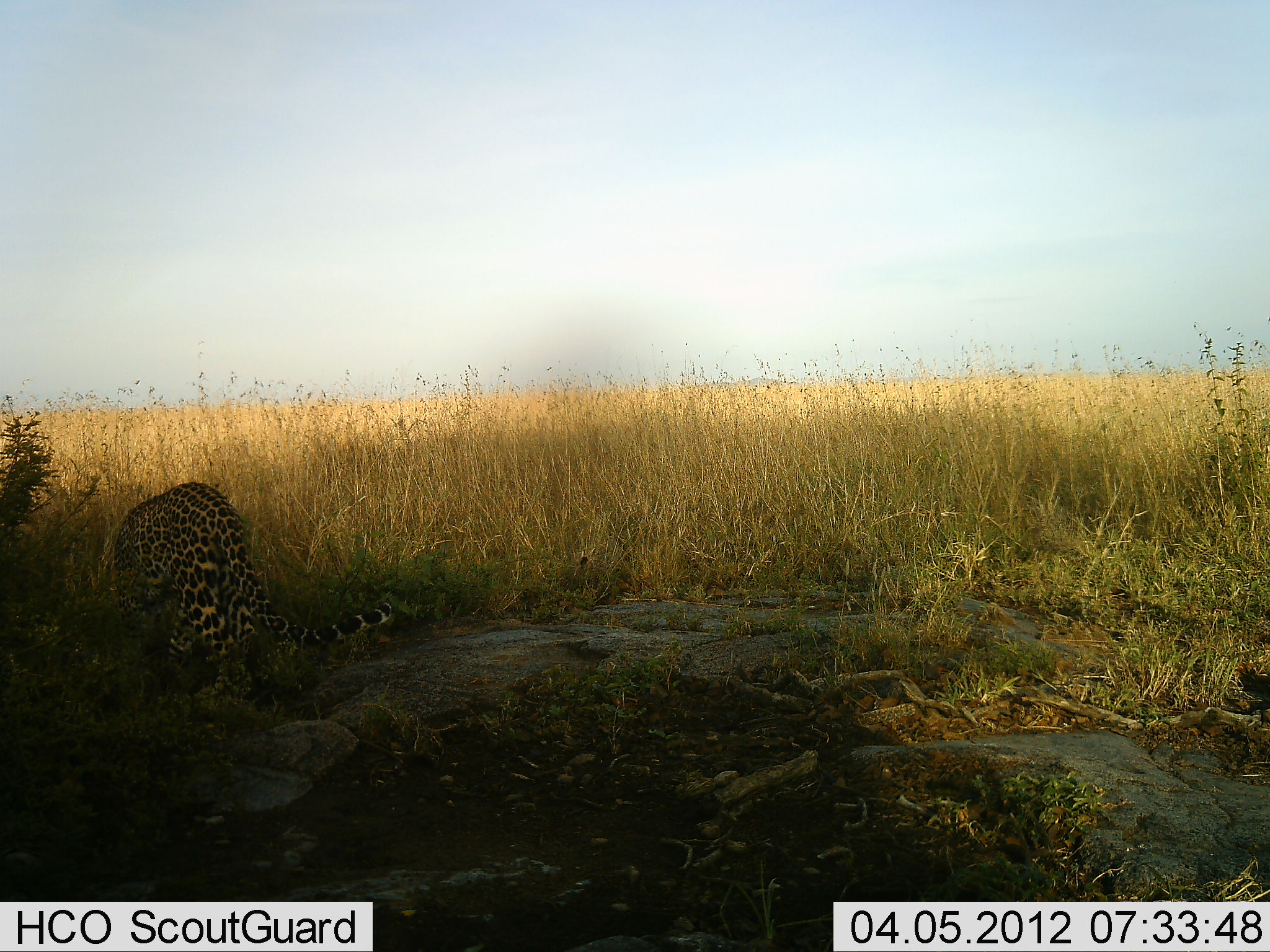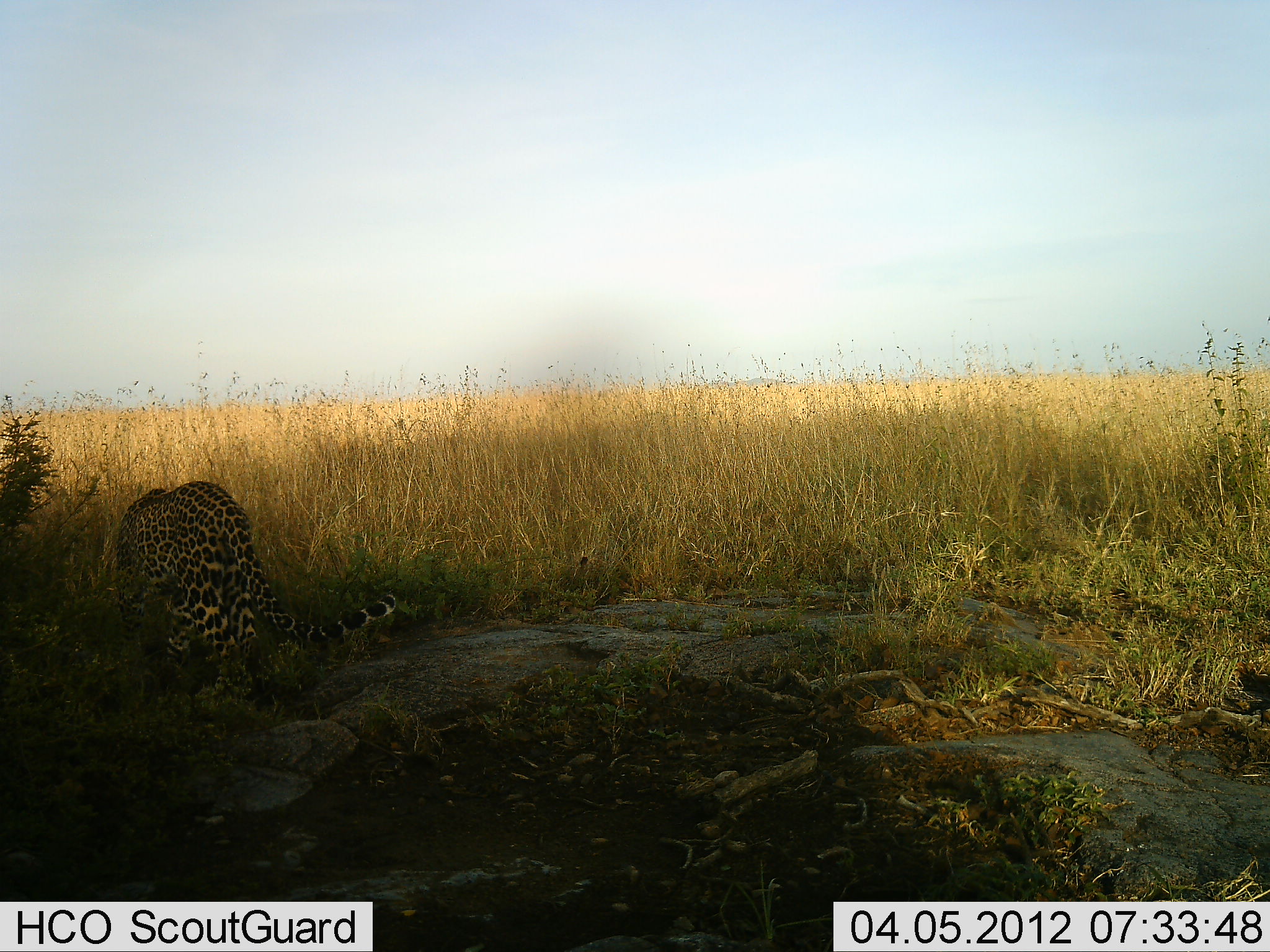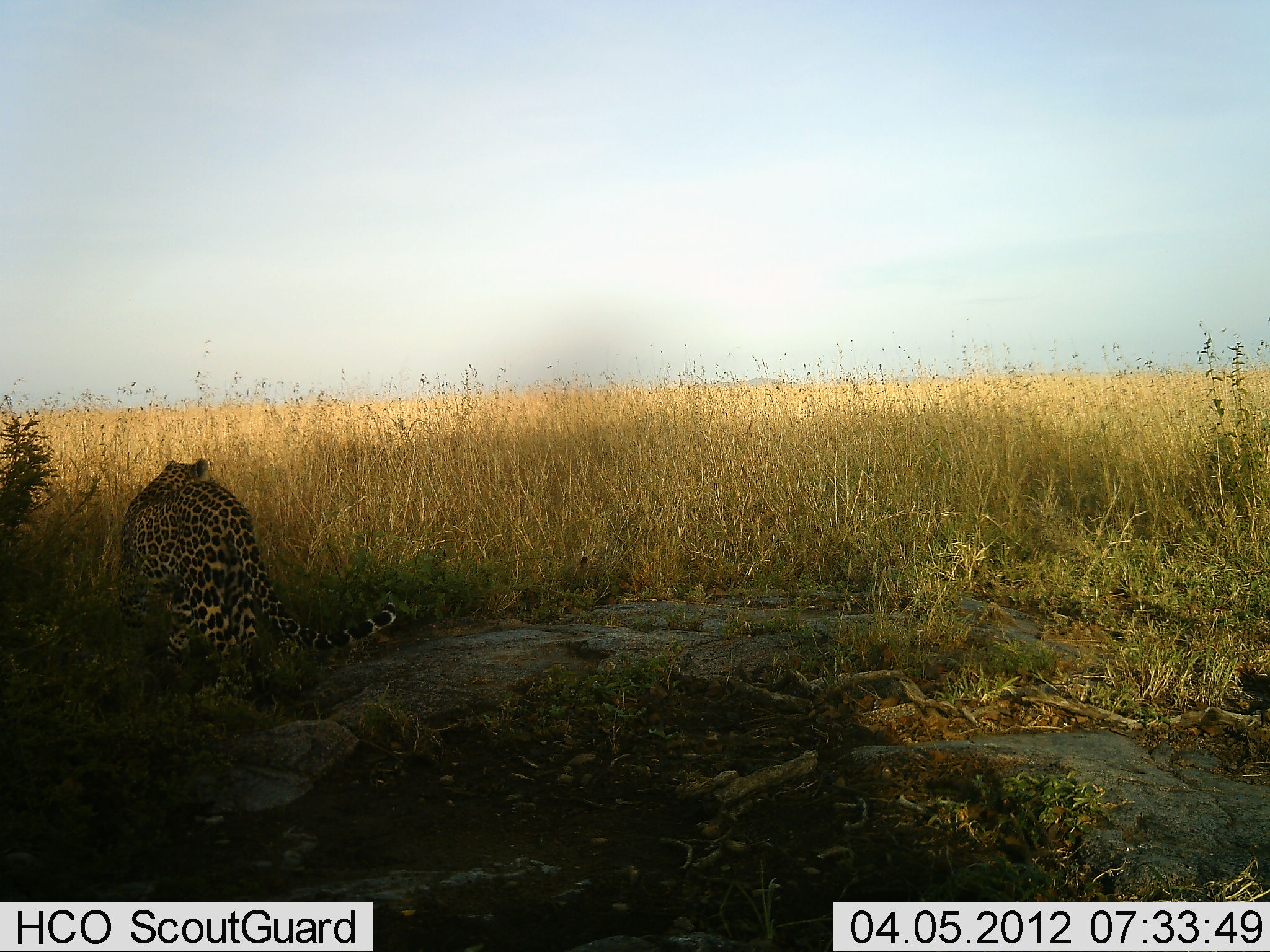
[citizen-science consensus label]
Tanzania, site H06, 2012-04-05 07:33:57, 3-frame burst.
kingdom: Animalia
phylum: Chordata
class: Mammalia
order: Carnivora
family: Felidae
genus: Panthera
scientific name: Panthera pardus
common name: leopard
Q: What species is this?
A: Leopard (Panthera pardus).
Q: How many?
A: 1.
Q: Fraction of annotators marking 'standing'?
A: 71%.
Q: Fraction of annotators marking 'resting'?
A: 5%.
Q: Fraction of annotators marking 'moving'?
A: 19%.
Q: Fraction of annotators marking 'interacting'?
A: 0%.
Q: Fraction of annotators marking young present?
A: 0%.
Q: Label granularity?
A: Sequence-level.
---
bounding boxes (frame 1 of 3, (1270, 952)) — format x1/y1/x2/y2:
animal: 109/480/390/692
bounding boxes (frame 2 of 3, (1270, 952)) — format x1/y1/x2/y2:
animal: 113/479/397/686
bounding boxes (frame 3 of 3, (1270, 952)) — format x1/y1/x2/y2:
animal: 113/458/395/692